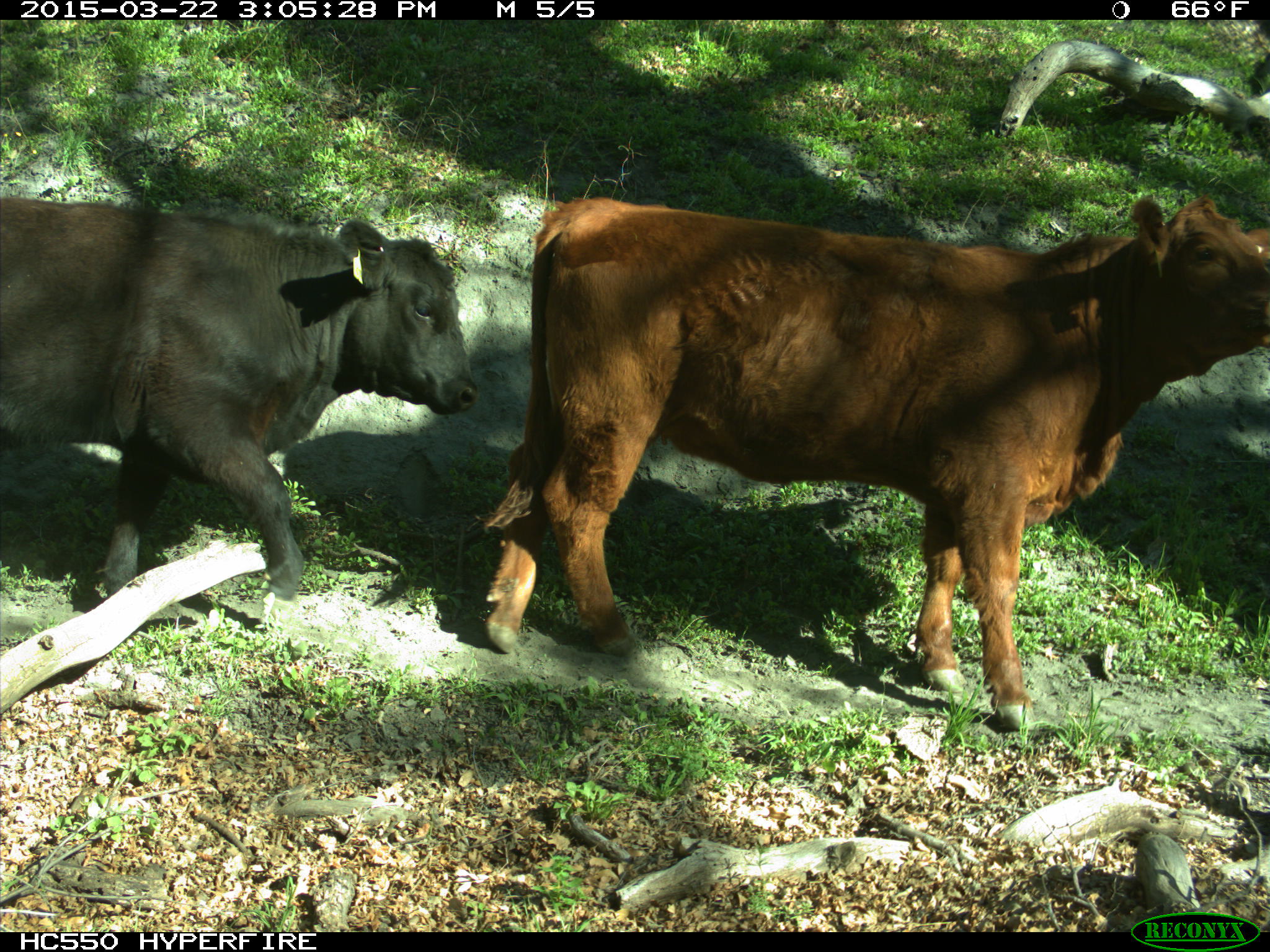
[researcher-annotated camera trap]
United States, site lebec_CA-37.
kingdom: Animalia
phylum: Chordata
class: Mammalia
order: Artiodactyla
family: Bovidae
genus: Bos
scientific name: Bos taurus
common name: domestic cow